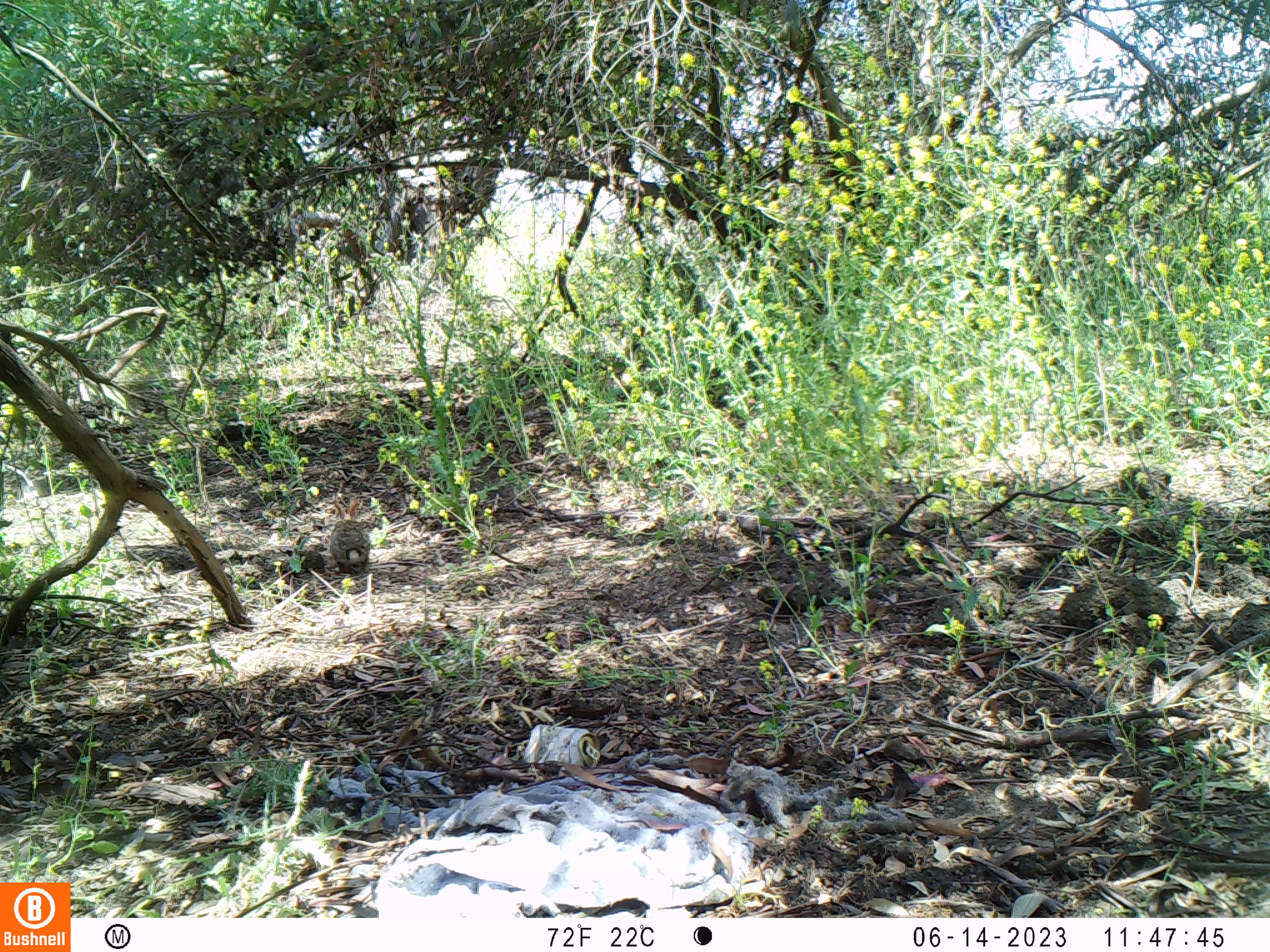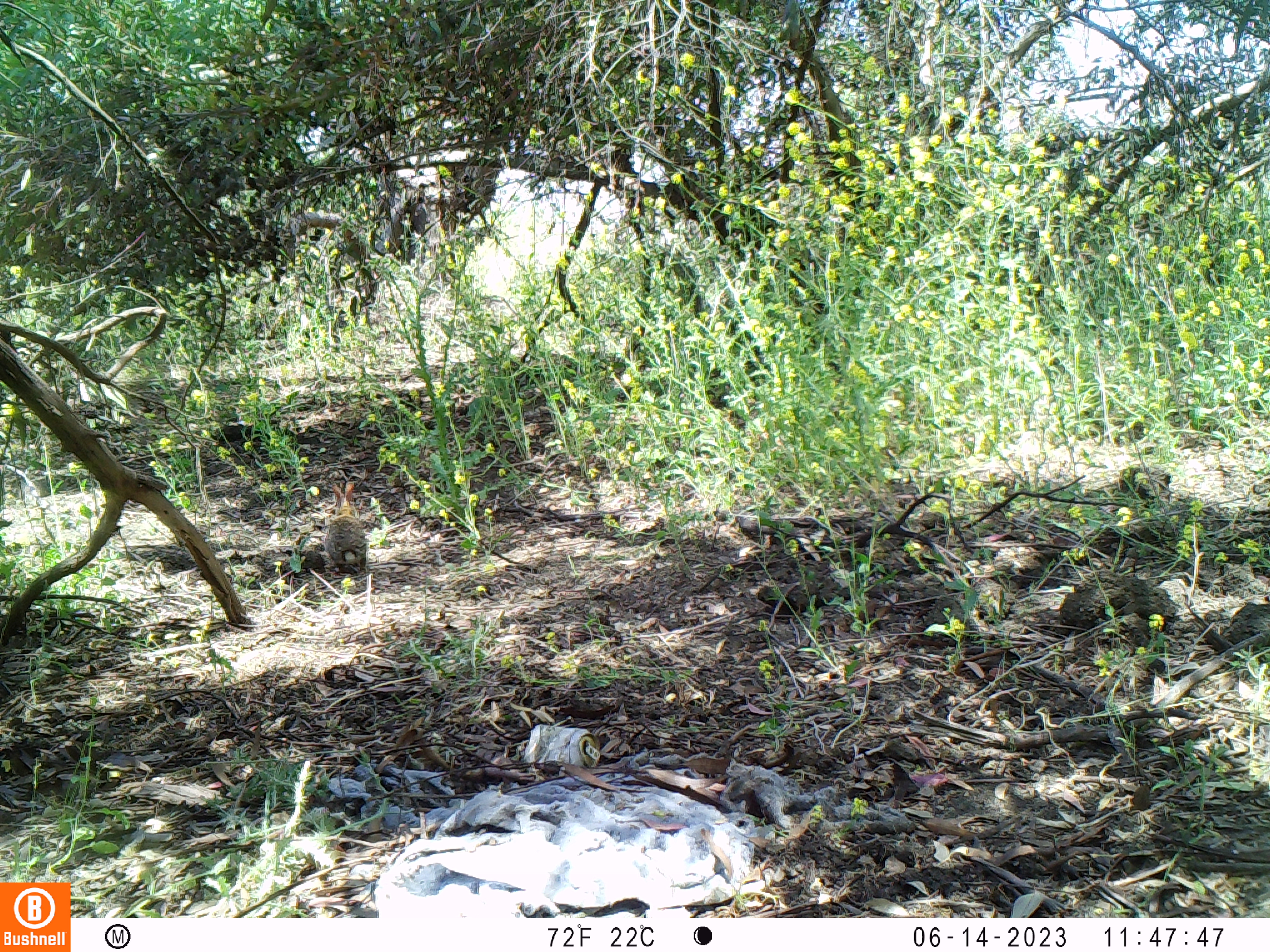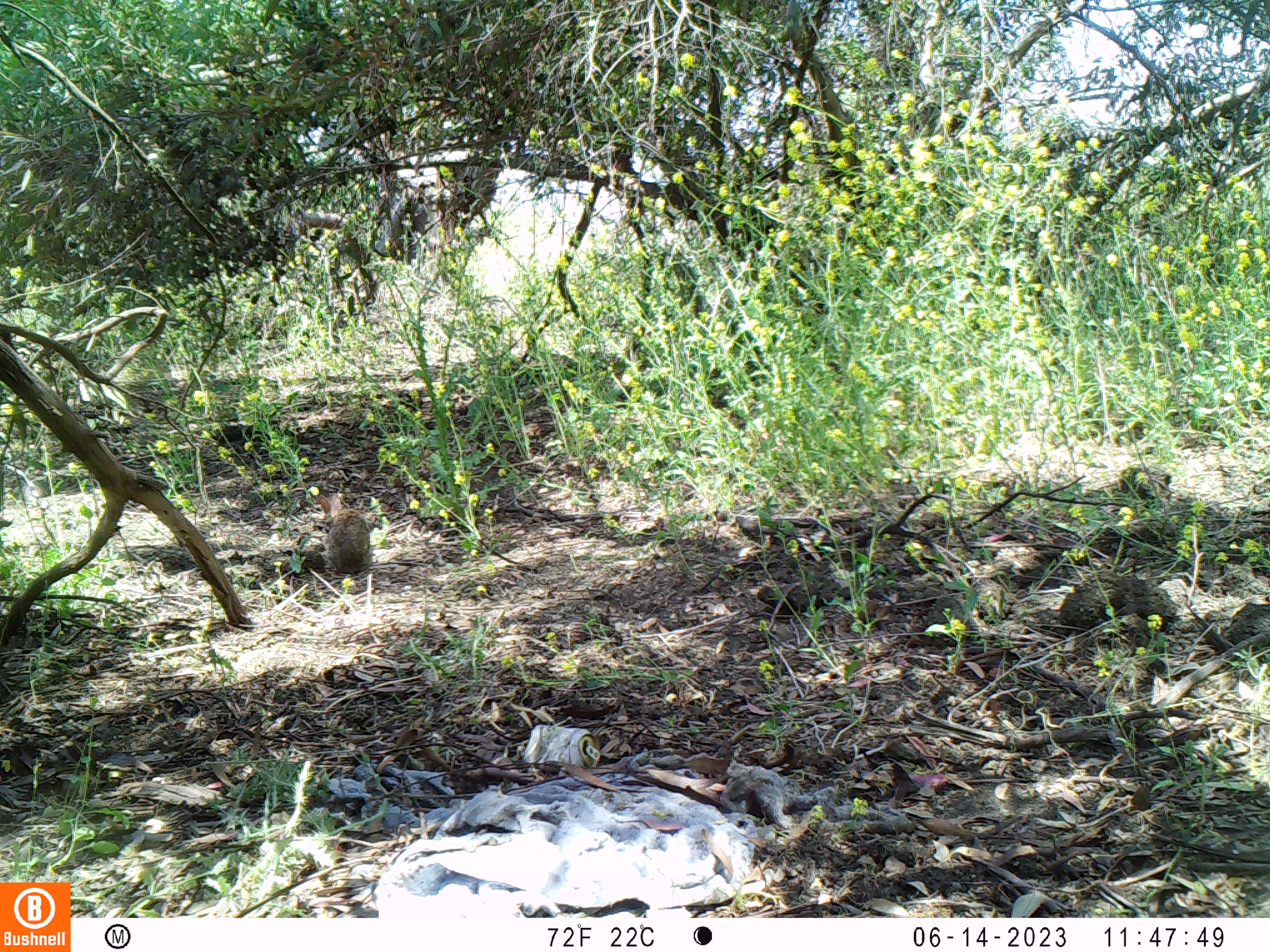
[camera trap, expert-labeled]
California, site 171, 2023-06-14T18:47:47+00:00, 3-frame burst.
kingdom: Animalia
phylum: Chordata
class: Mammalia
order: Lagomorpha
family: Leporidae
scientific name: Leporidae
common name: rabbit